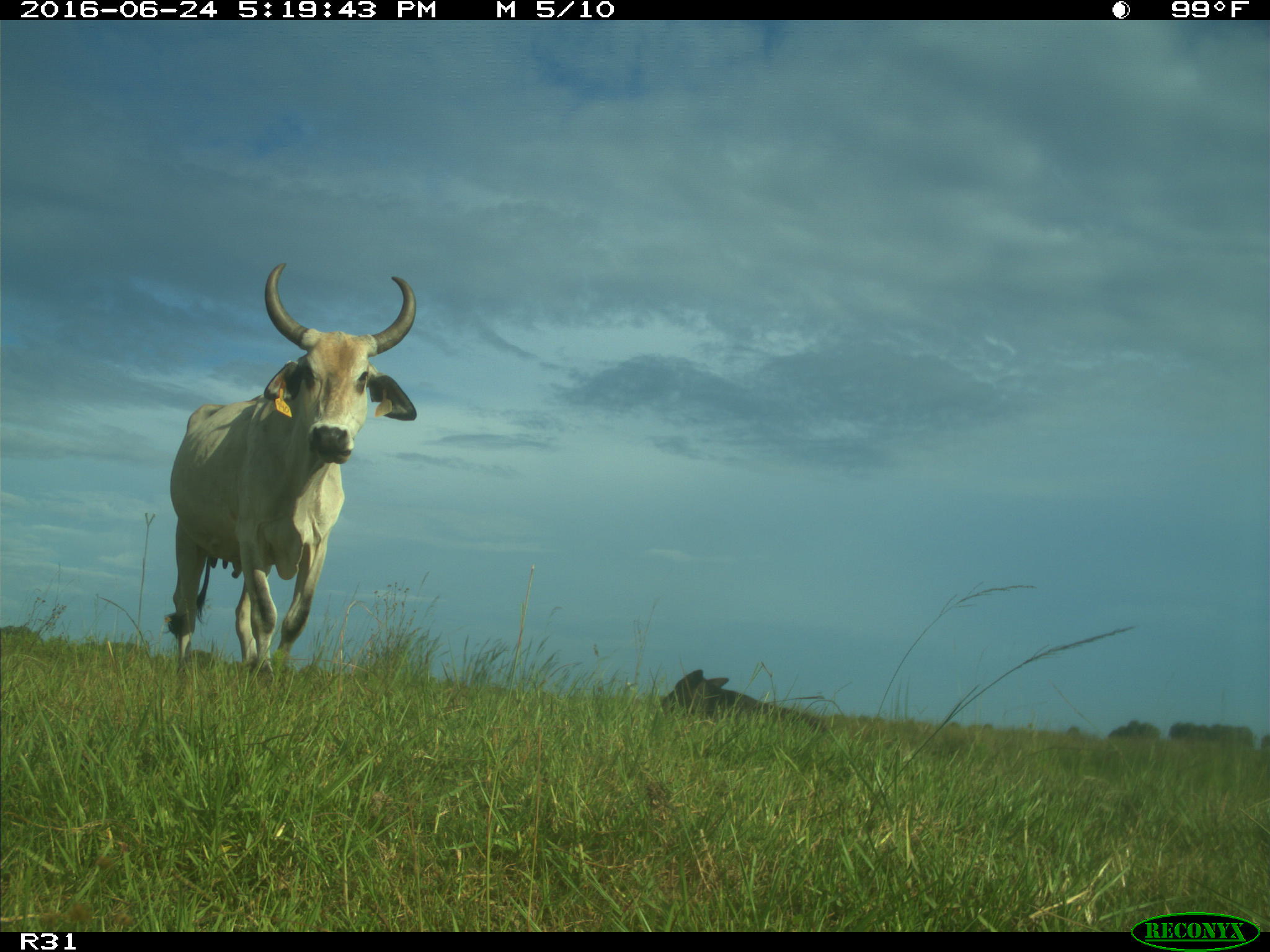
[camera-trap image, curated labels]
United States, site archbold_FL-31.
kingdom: Animalia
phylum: Chordata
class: Mammalia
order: Artiodactyla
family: Bovidae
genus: Bos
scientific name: Bos taurus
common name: domestic cow